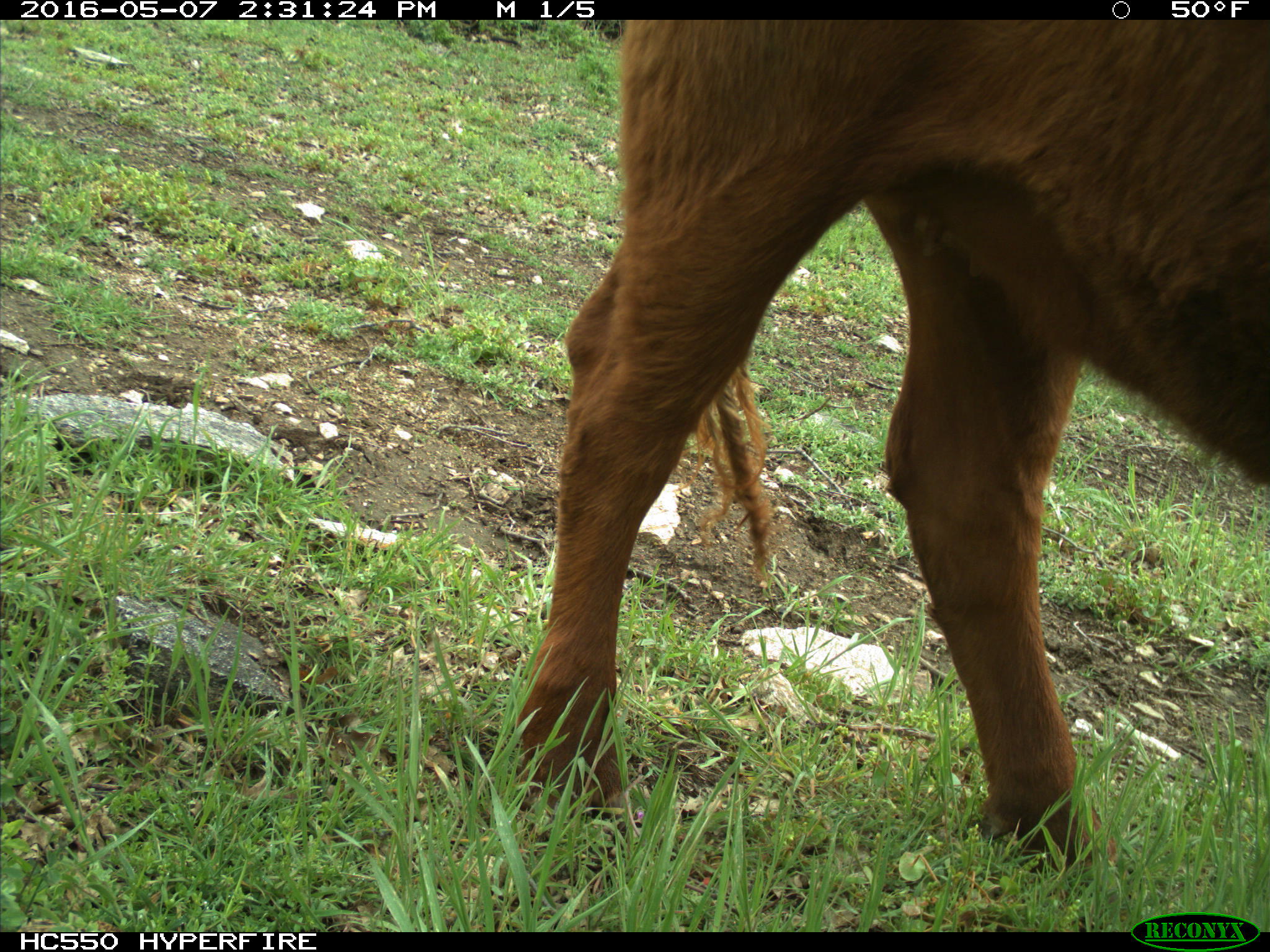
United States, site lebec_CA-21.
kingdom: Animalia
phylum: Chordata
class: Mammalia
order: Artiodactyla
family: Bovidae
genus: Bos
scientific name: Bos taurus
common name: domestic cow